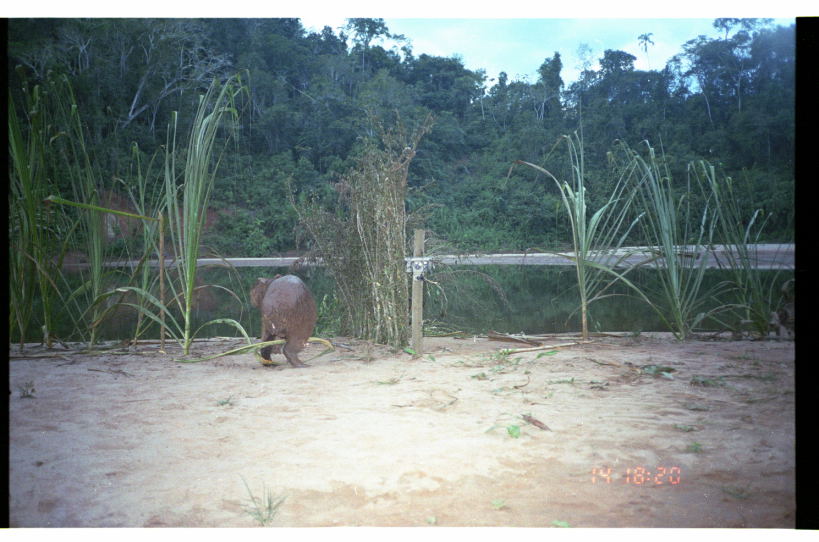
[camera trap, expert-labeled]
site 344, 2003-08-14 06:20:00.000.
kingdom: Animalia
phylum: Chordata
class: Mammalia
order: Rodentia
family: Caviidae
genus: Hydrochoerus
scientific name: Hydrochoerus hydrochaeris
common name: capybara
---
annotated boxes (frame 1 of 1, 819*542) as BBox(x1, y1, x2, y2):
hydrochoerus hydrochaeris: BBox(249, 273, 316, 368)